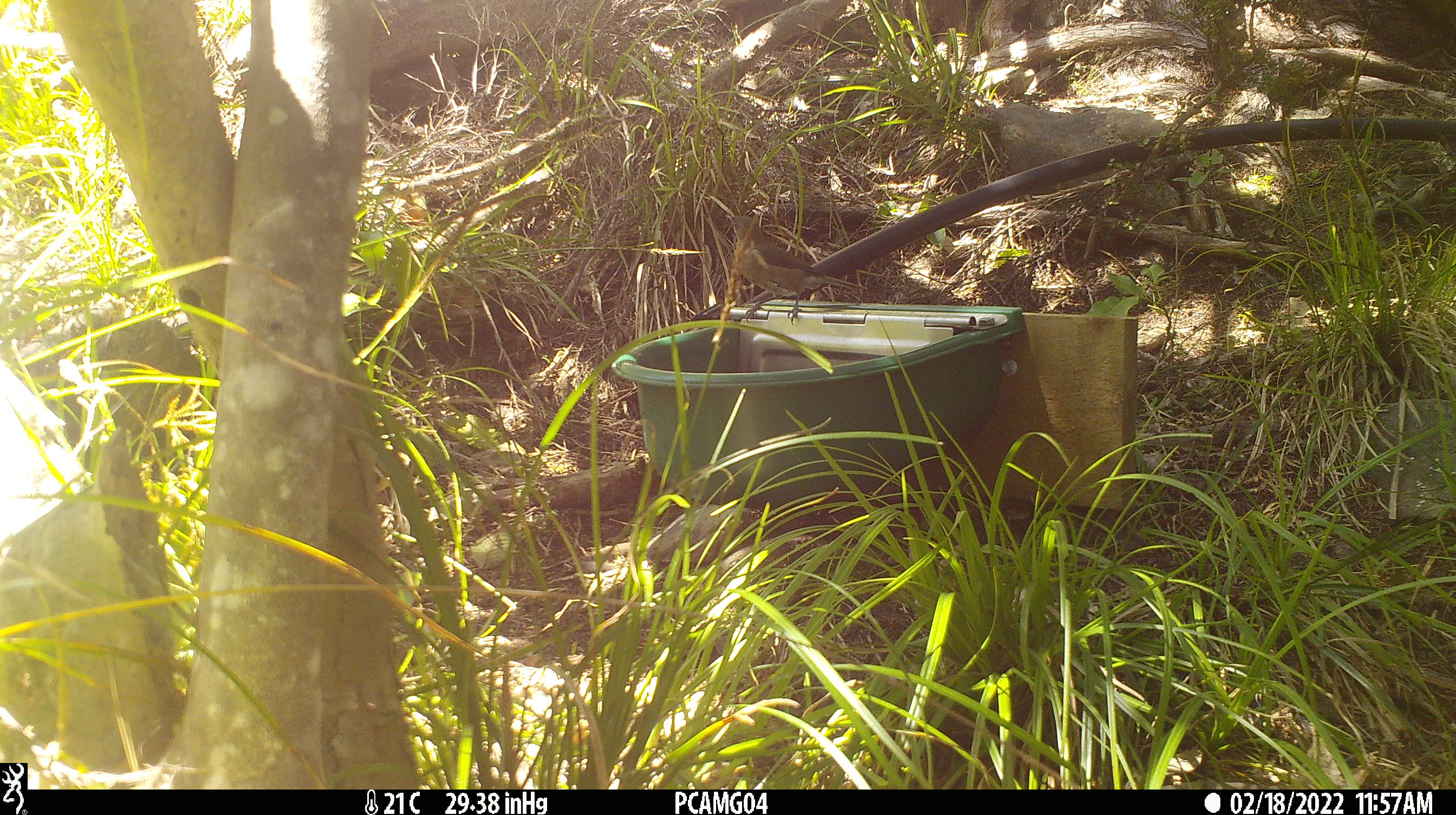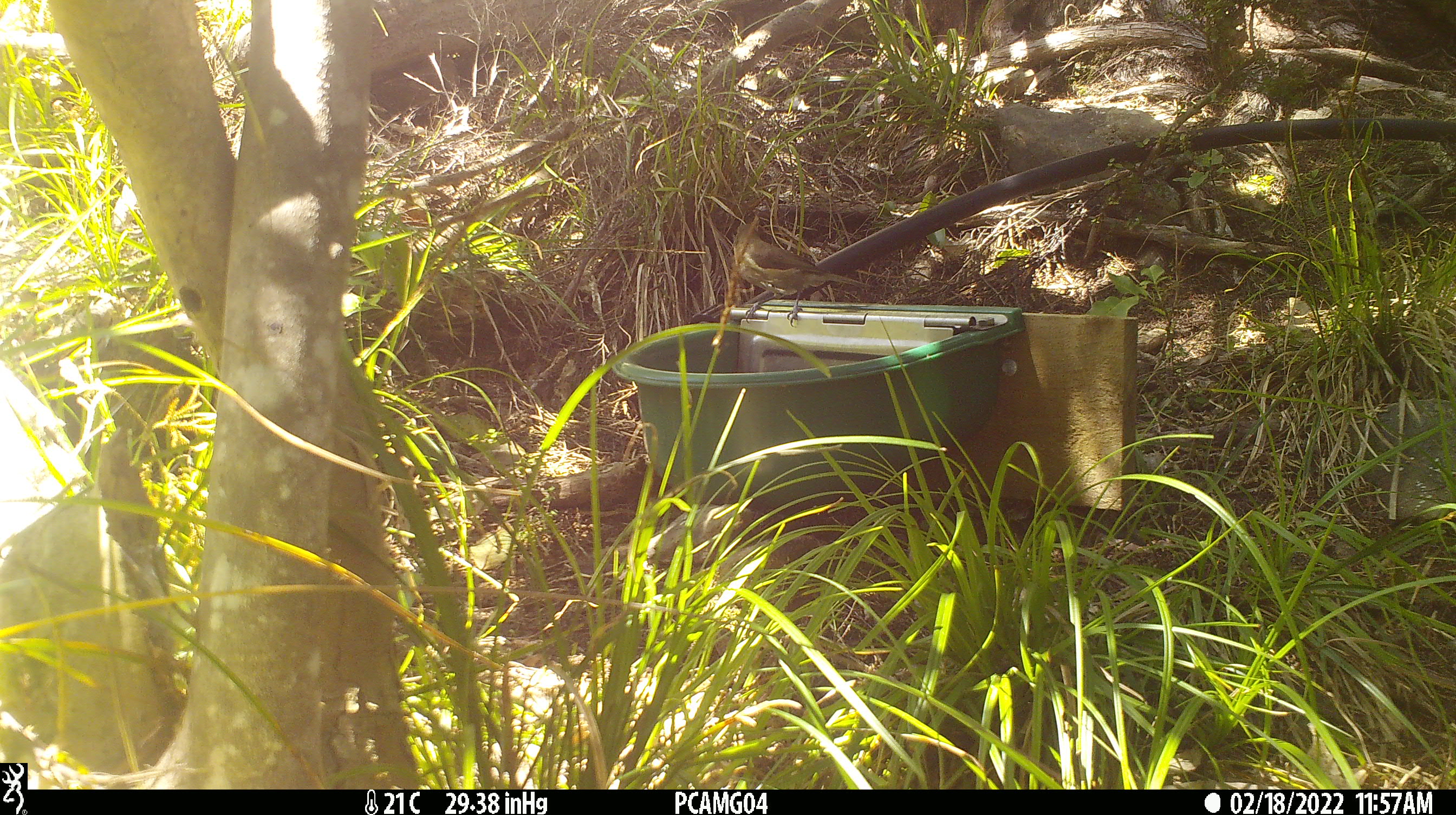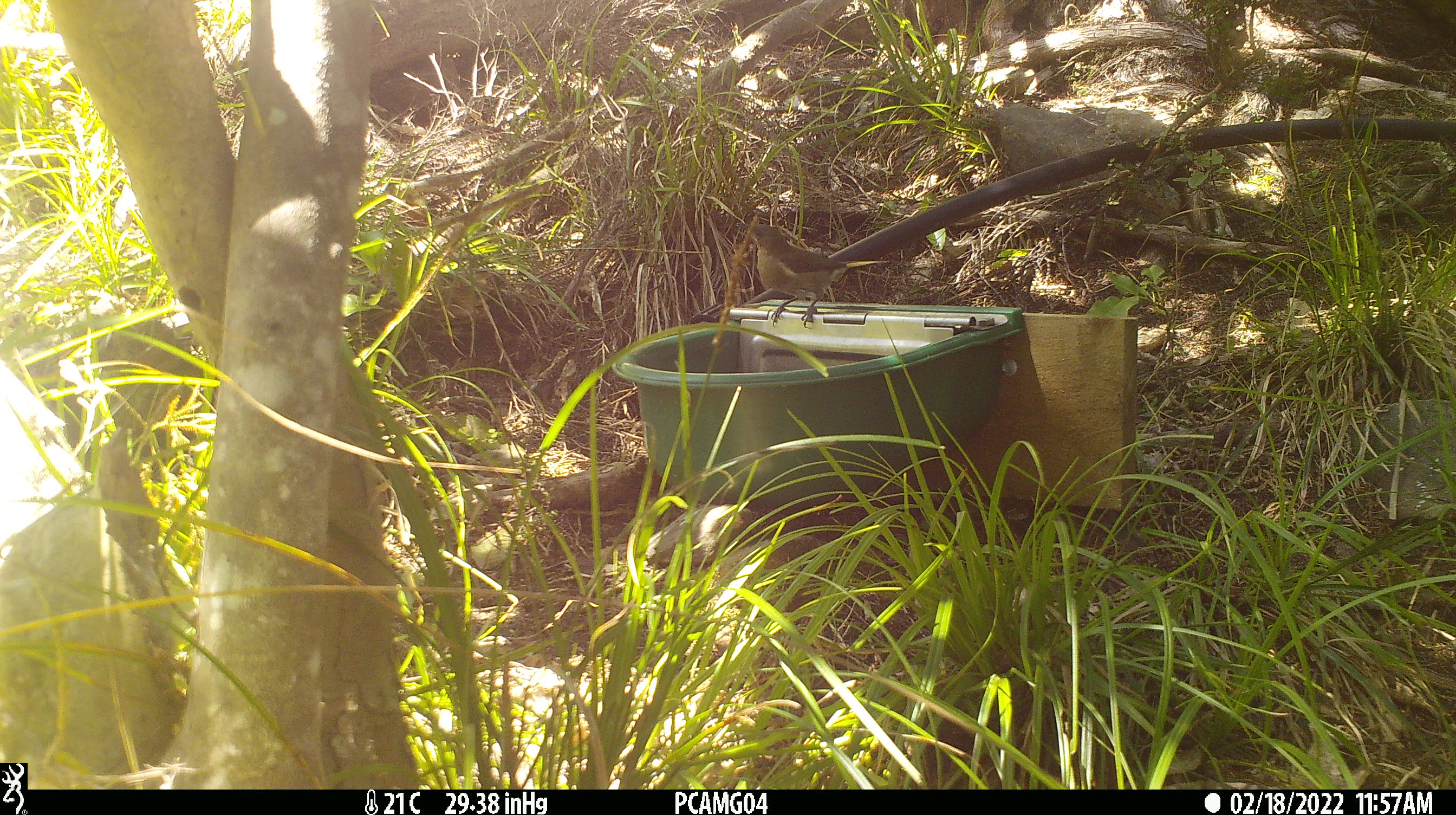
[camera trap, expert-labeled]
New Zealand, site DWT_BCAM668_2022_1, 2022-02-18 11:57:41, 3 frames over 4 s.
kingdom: Animalia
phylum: Chordata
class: Aves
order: Passeriformes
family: Meliphagidae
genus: Anthornis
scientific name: Anthornis melanura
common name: new zealand bellbird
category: bellbird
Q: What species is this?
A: Bellbird (new zealand bellbird) (Anthornis melanura).